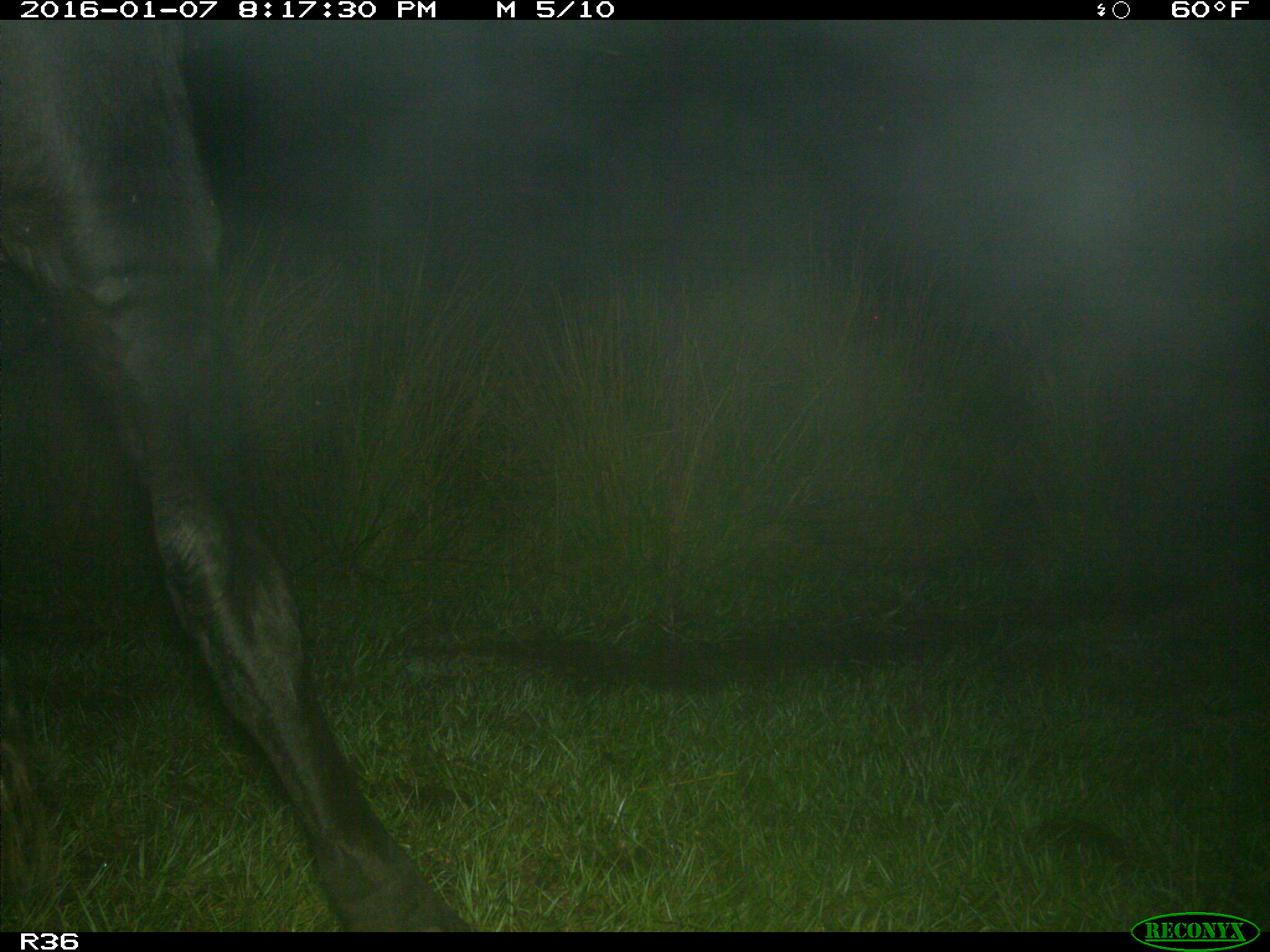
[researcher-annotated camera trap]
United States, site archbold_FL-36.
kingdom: Animalia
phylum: Chordata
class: Mammalia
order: Artiodactyla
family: Bovidae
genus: Bos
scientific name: Bos taurus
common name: domestic cow